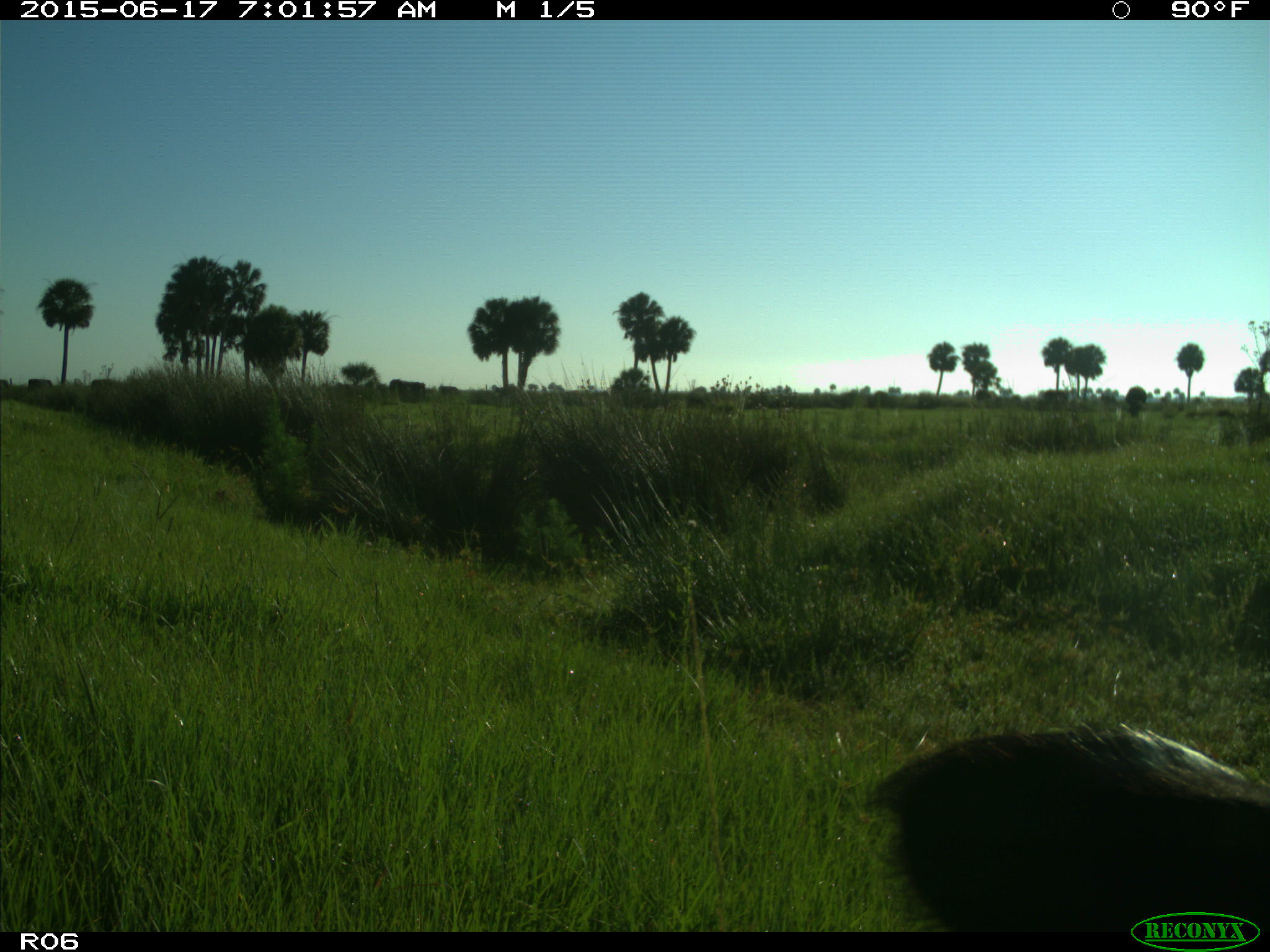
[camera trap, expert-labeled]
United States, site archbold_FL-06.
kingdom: Animalia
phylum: Chordata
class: Mammalia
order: Artiodactyla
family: Bovidae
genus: Bos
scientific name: Bos taurus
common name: domestic cow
Bos taurus (domestic cow).